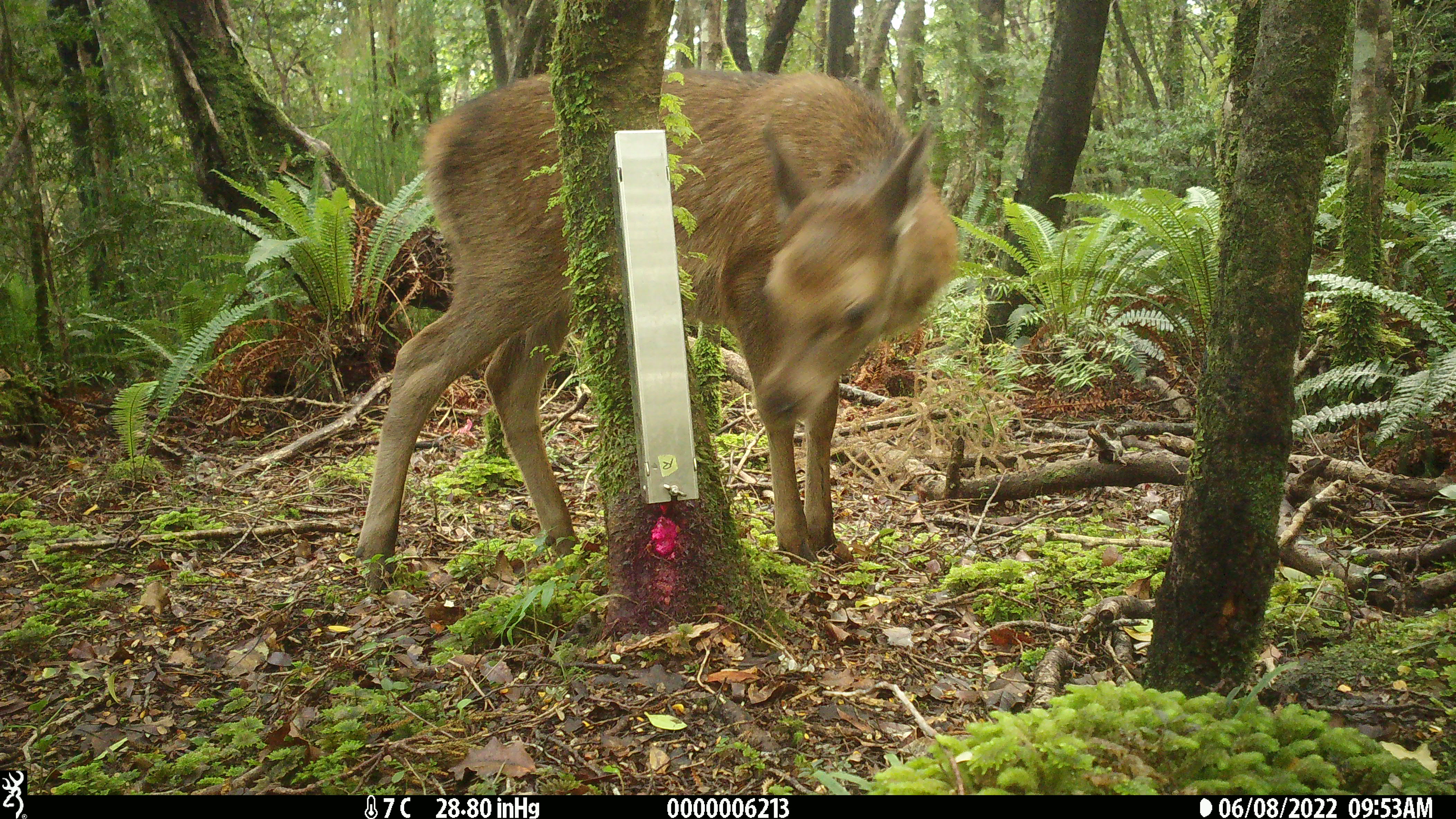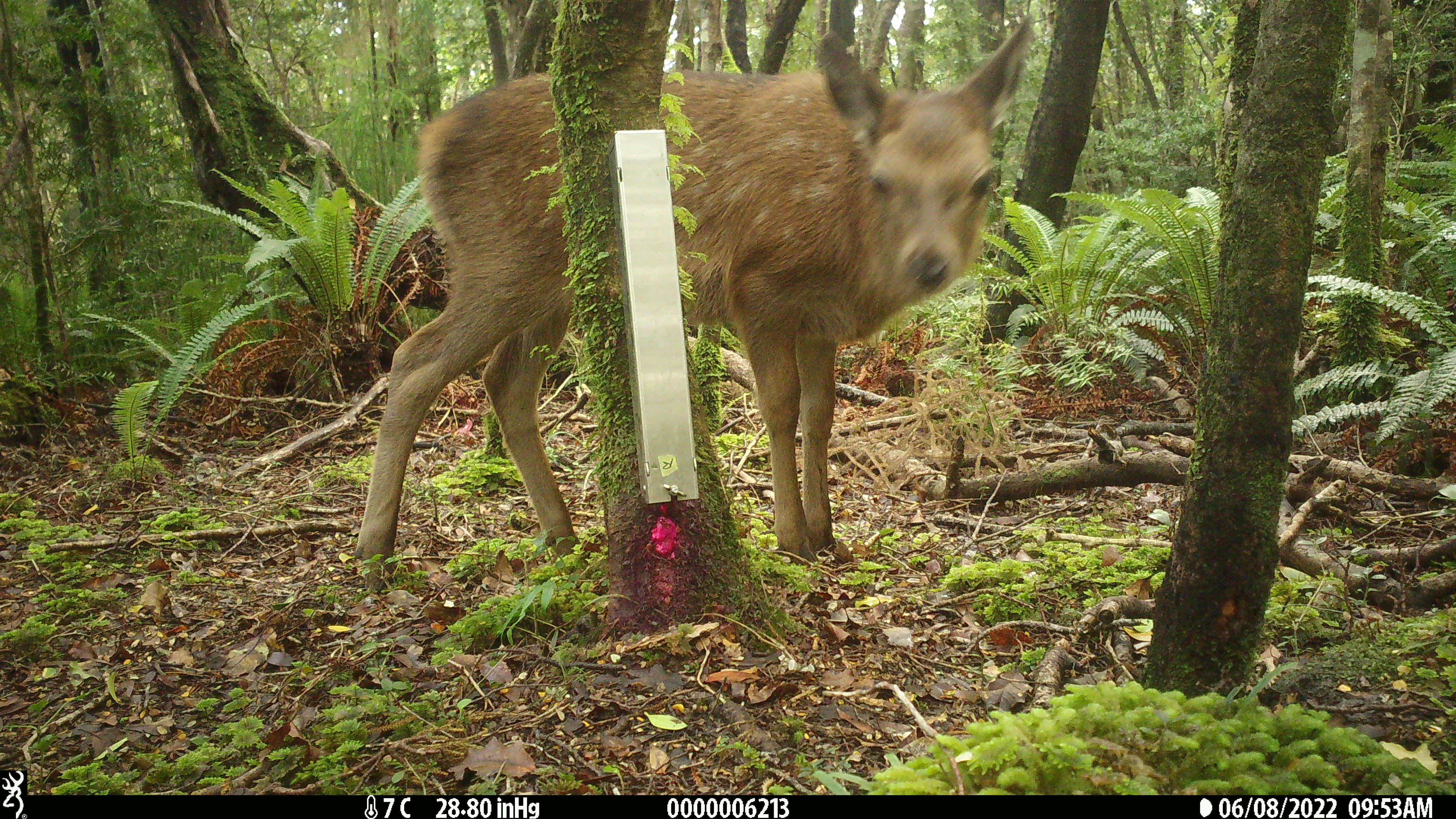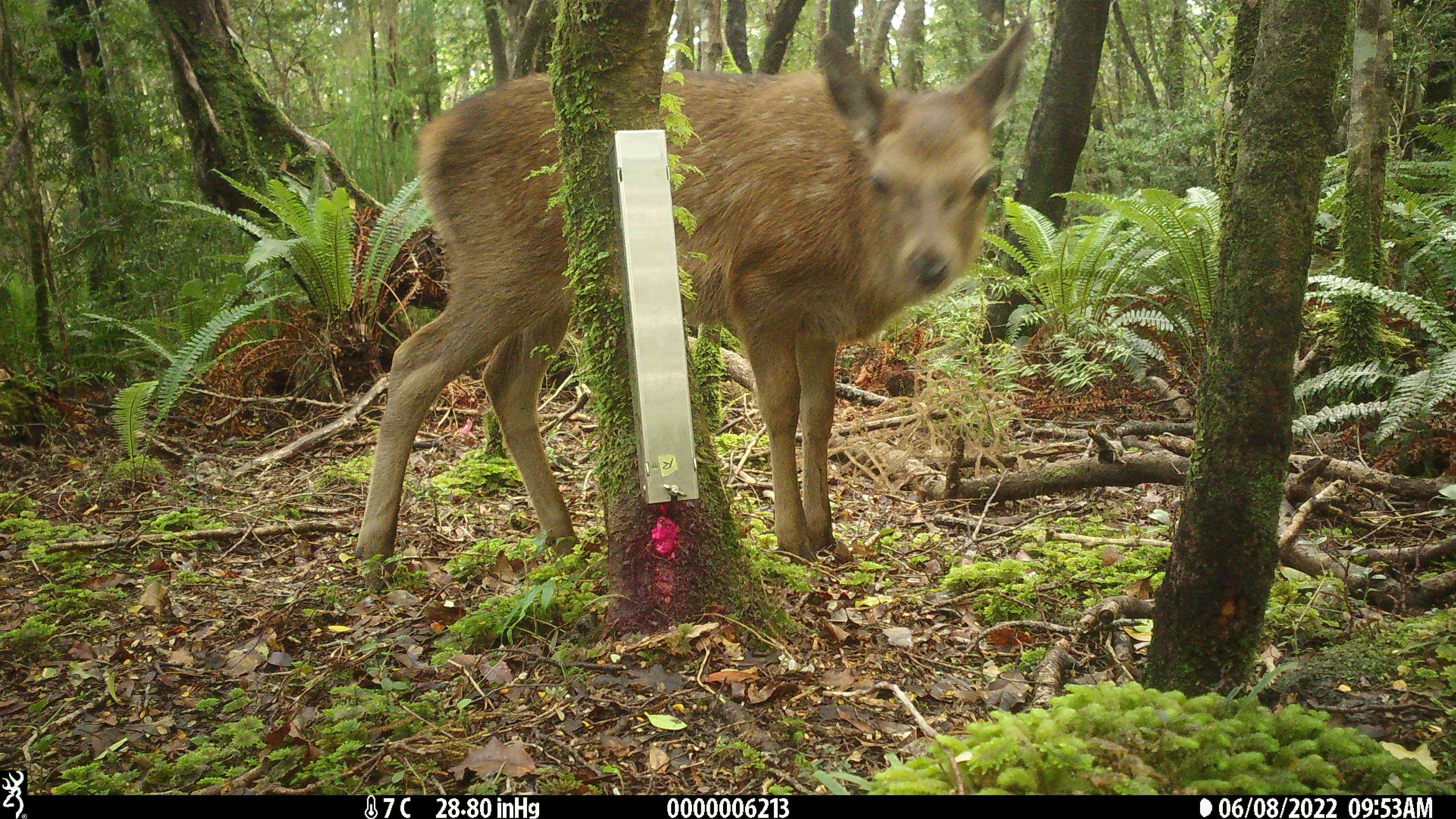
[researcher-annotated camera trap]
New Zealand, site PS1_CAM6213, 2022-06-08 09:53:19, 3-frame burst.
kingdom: Animalia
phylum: Chordata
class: Mammalia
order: Artiodactyla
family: Cervidae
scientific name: Cervidae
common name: deer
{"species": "deer (Cervidae)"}